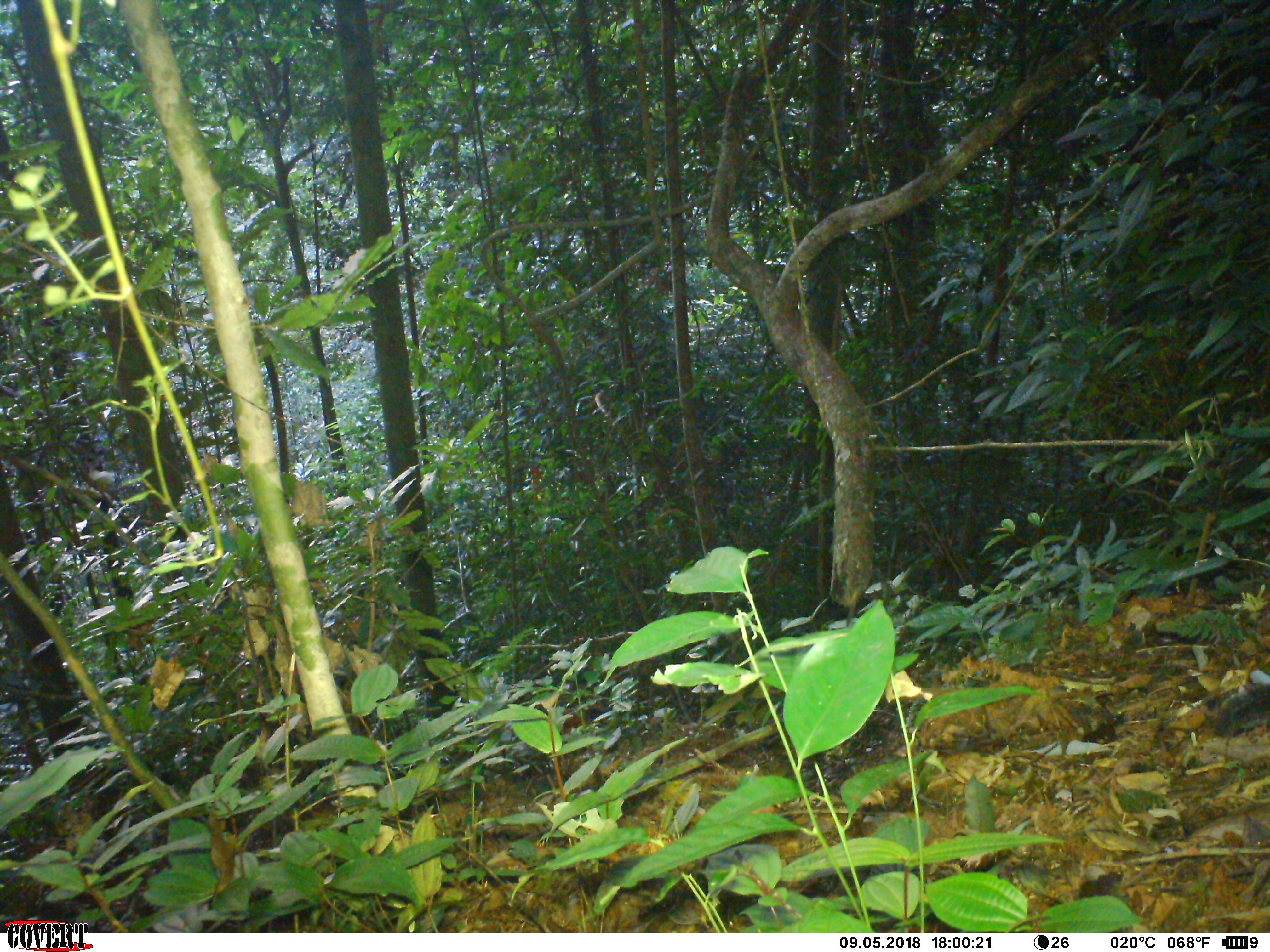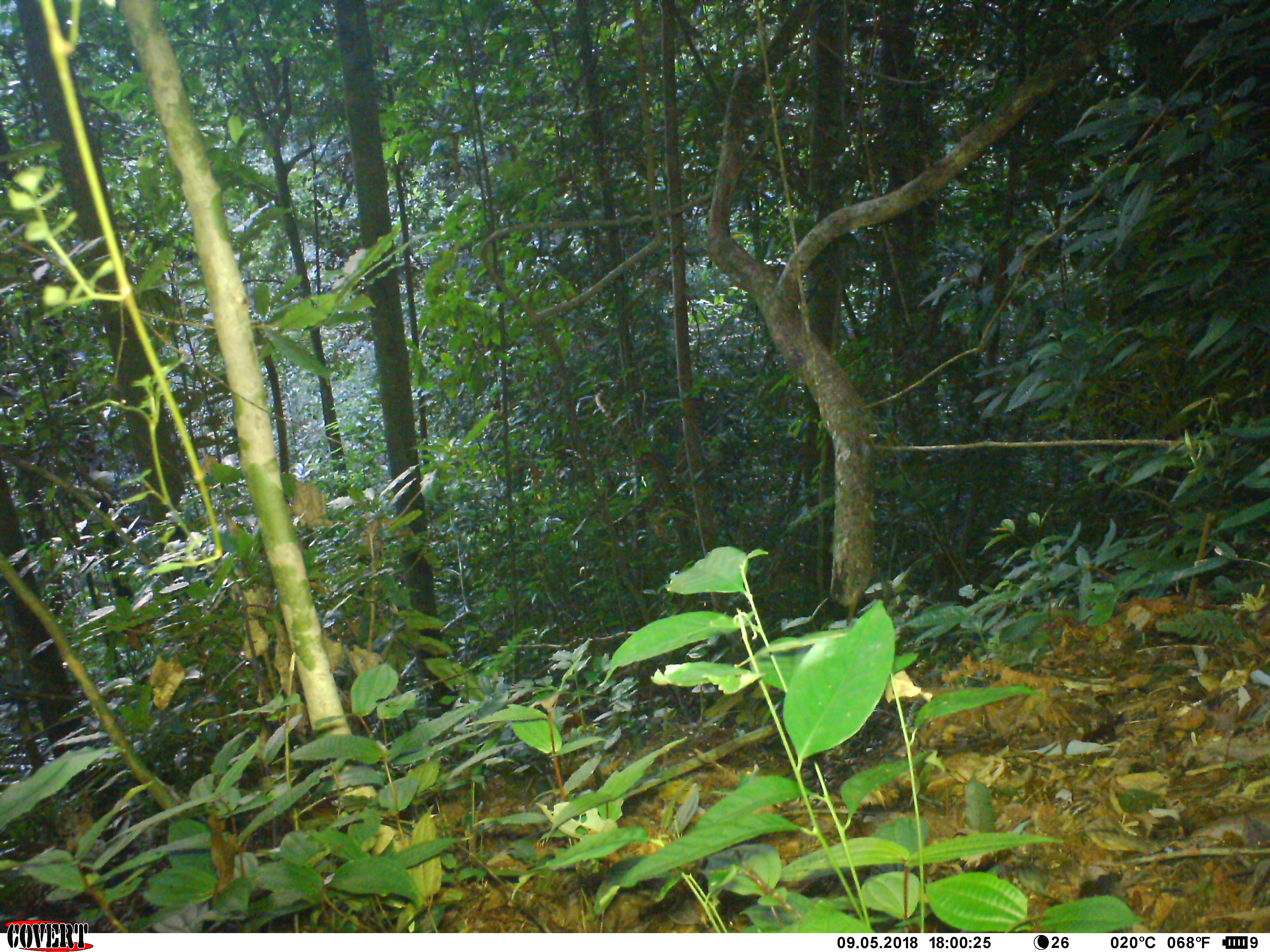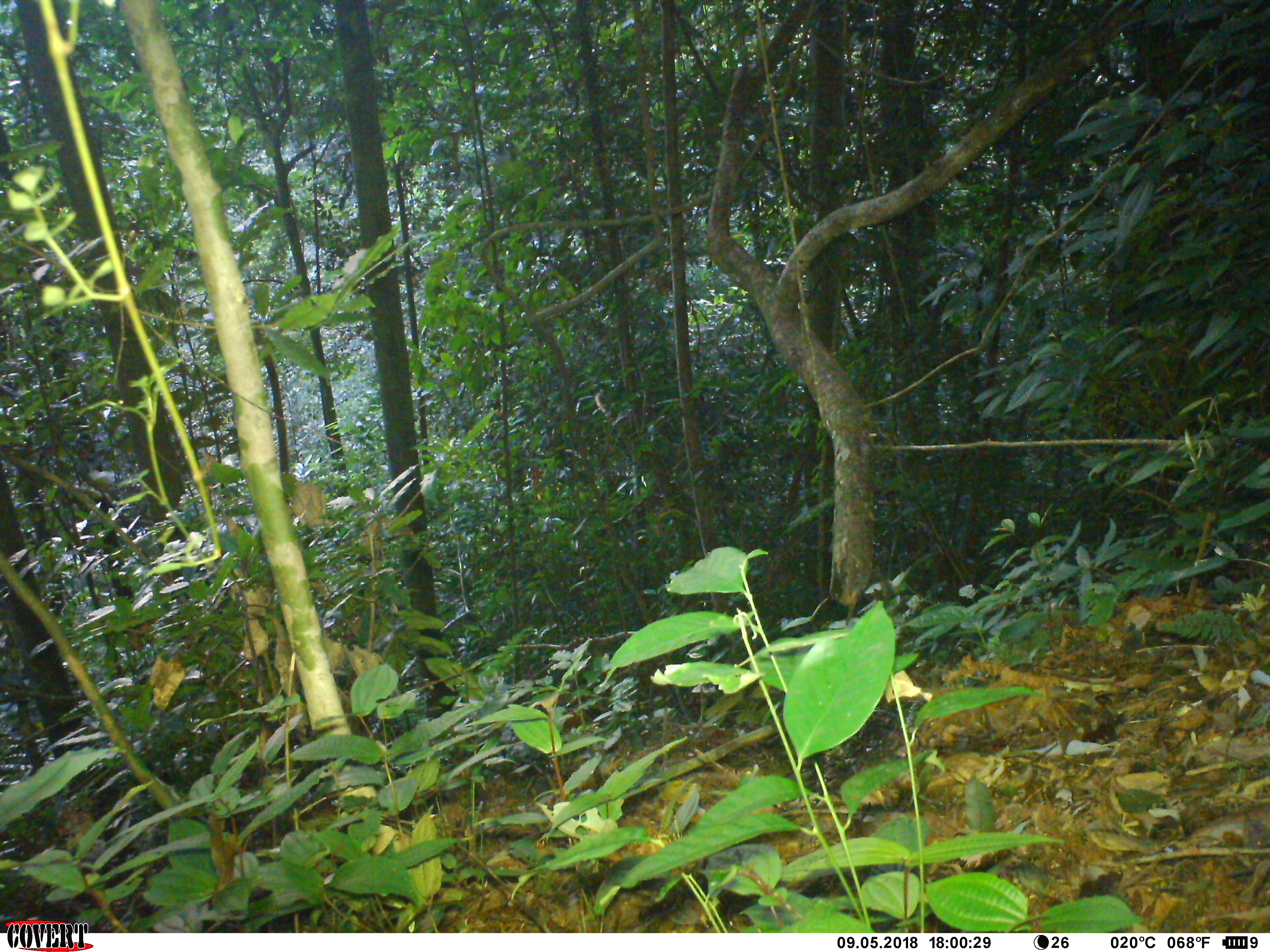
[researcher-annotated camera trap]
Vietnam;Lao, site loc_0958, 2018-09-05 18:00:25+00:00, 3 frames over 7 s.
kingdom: Animalia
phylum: Chordata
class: Mammalia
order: Rodentia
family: Sciuridae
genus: Dremomys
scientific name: Dremomys rufigenis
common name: red-cheeked squirrel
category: red cheeked squirrel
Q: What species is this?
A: Red cheeked squirrel (red-cheeked squirrel) (Dremomys rufigenis).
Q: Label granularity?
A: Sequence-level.